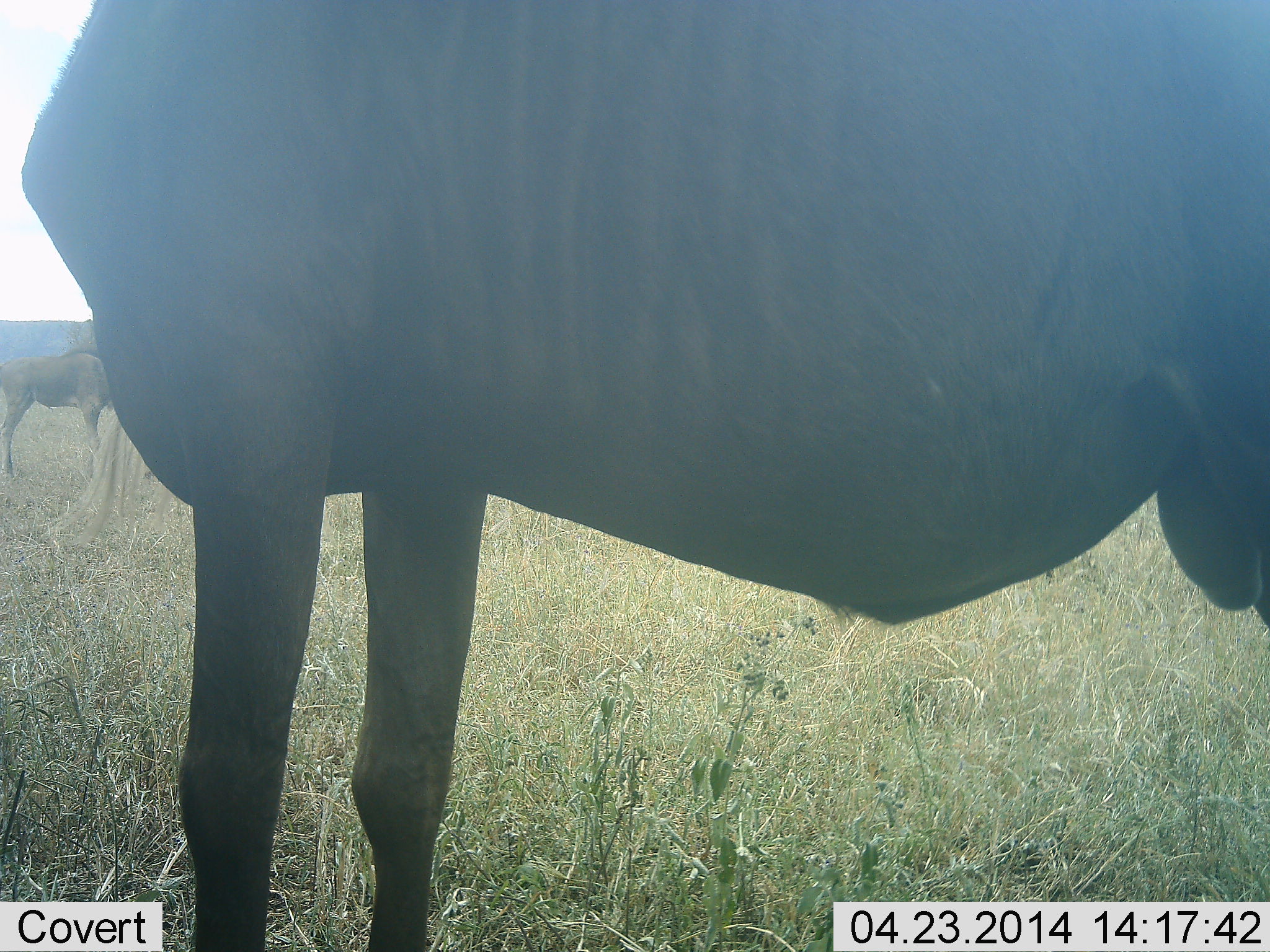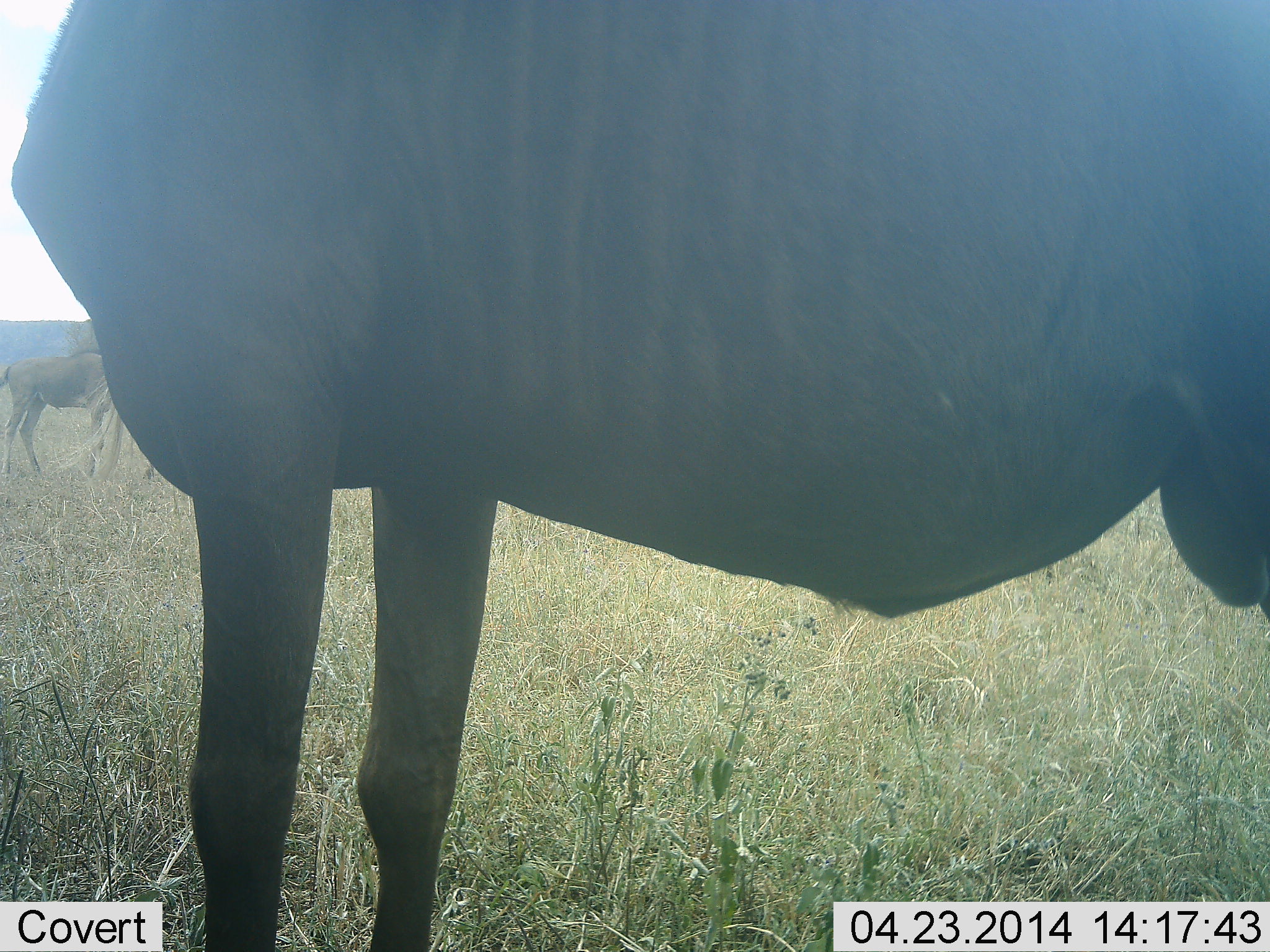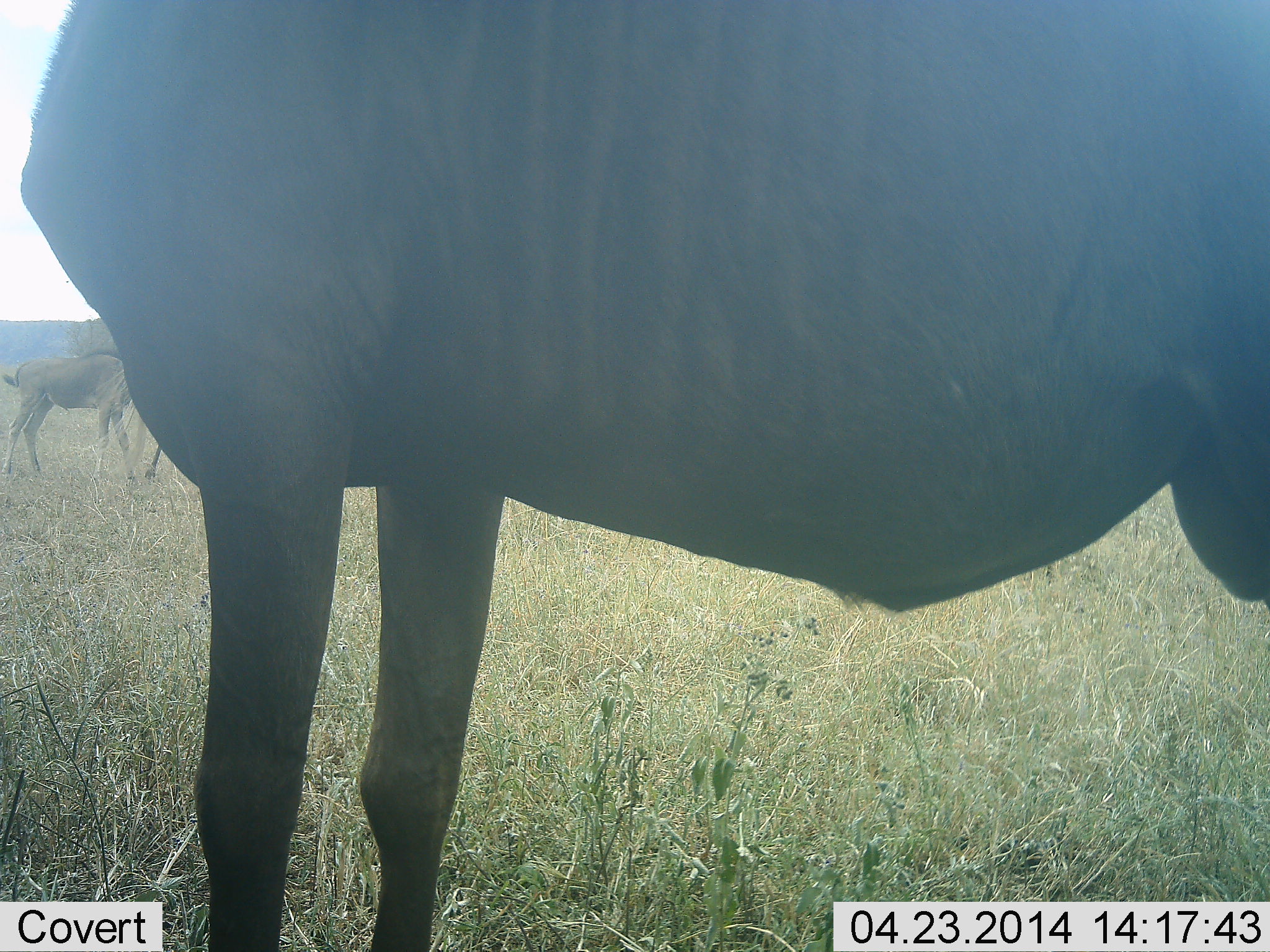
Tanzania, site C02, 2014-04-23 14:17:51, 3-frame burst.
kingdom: Animalia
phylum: Chordata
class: Mammalia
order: Artiodactyla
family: Bovidae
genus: Connochaetes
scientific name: Connochaetes taurinus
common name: blue wildebeest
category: wildebeest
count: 2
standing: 100%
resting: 0%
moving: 10%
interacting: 0%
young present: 30%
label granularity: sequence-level